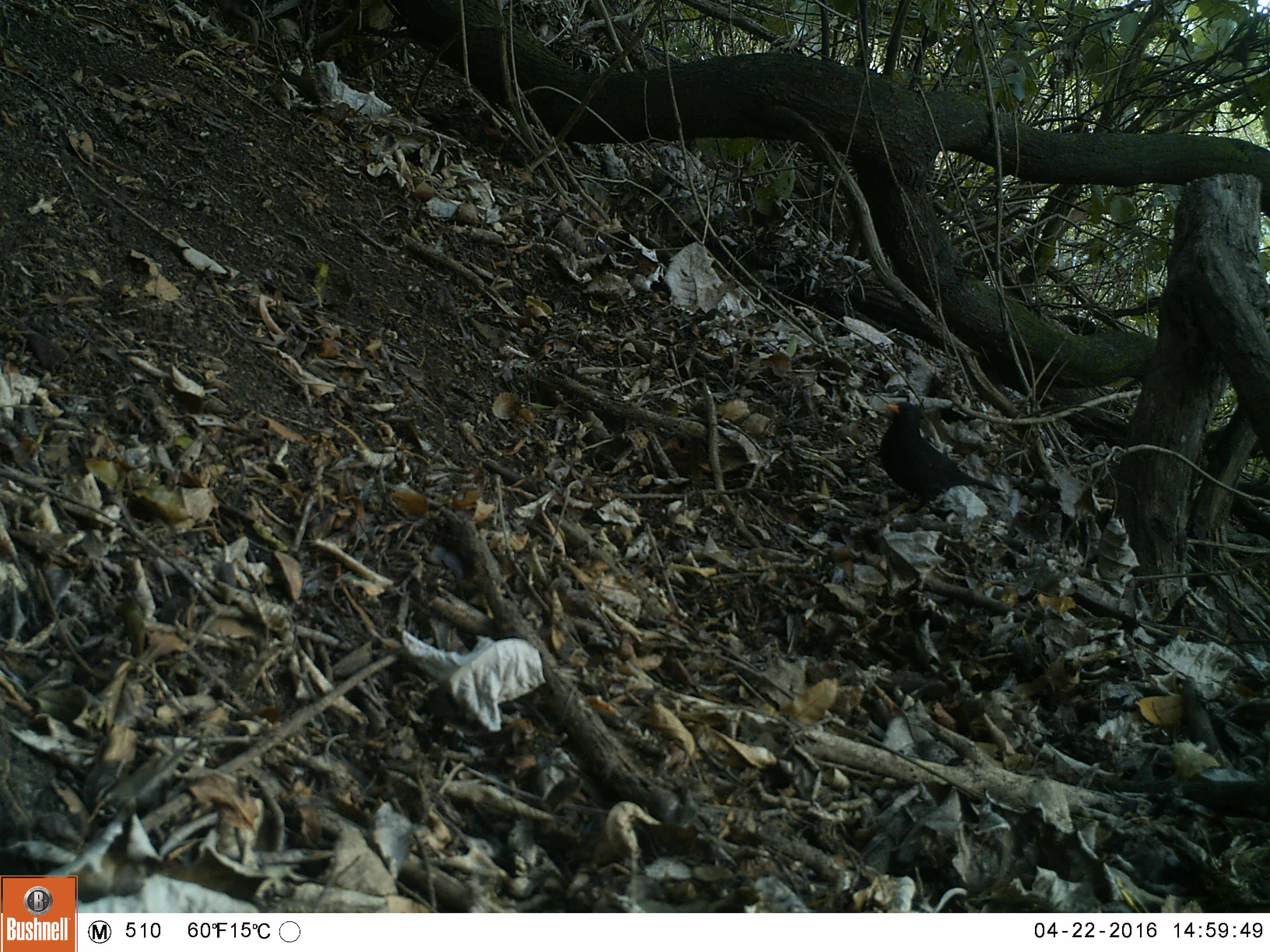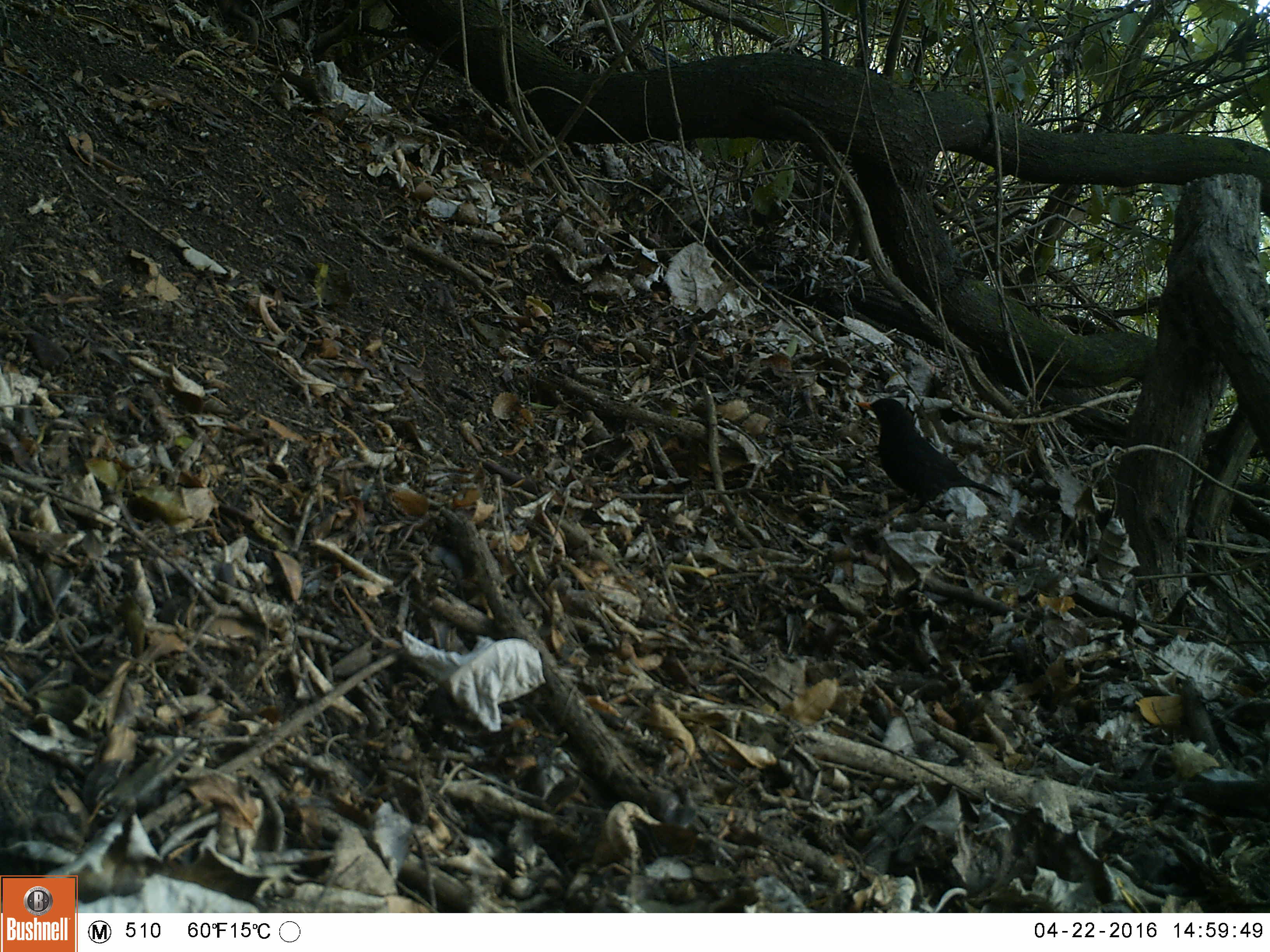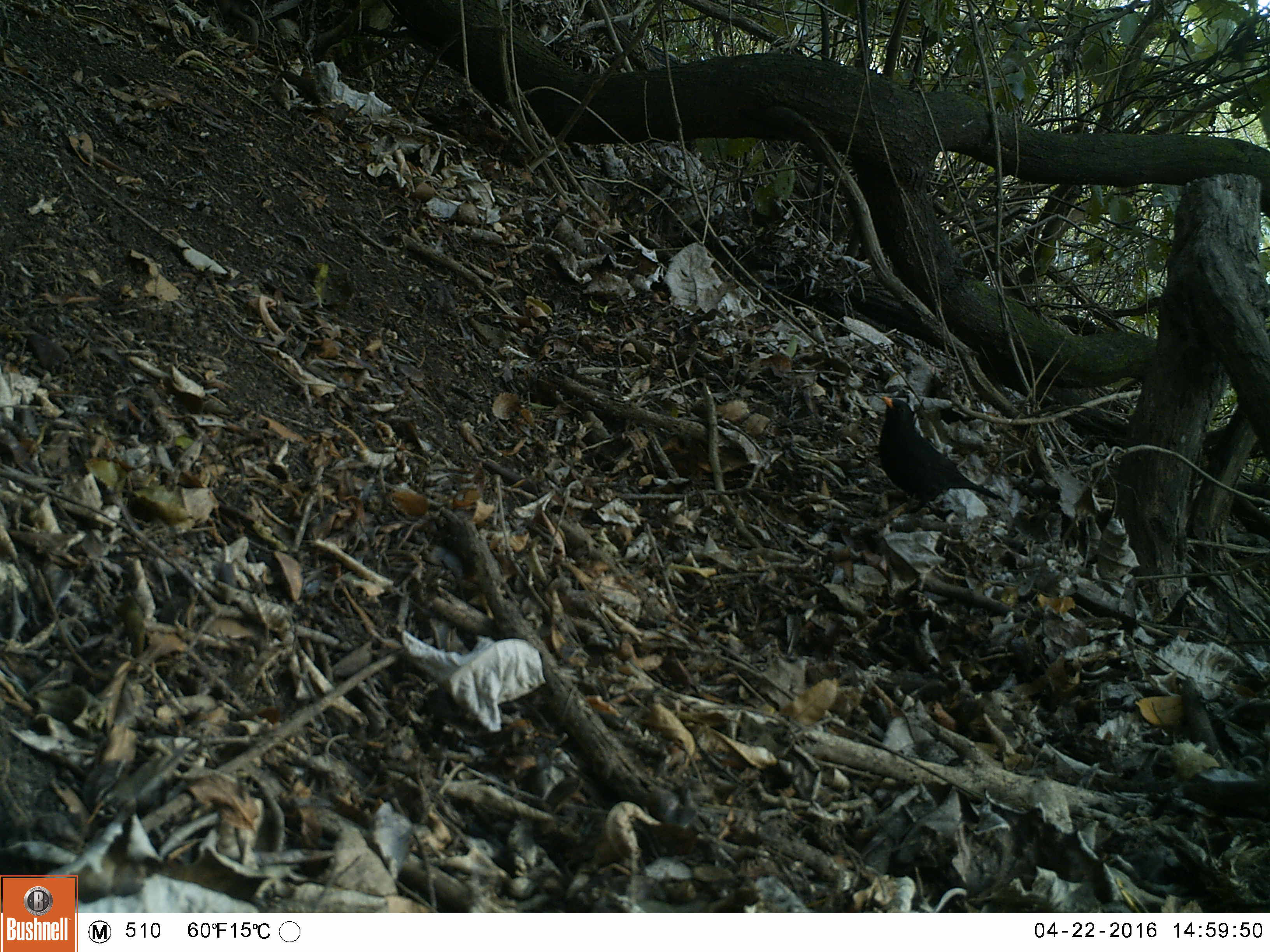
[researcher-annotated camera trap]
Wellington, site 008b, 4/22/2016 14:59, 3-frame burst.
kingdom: Animalia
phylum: Chordata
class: Aves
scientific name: Aves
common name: bird